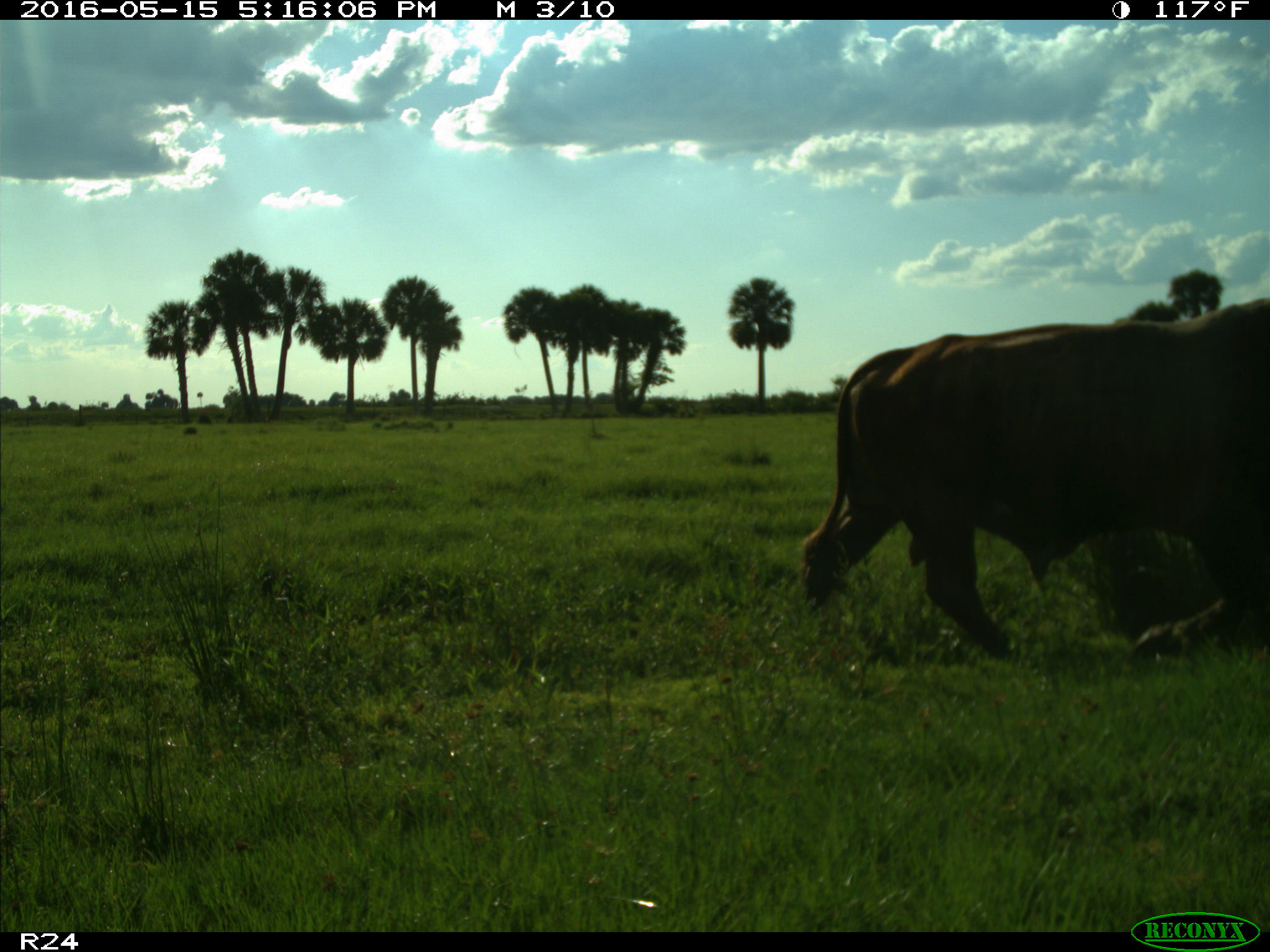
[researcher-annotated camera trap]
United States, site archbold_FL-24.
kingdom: Animalia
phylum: Chordata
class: Mammalia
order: Artiodactyla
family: Bovidae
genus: Bos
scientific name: Bos taurus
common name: domestic cow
Bos taurus (domestic cow).